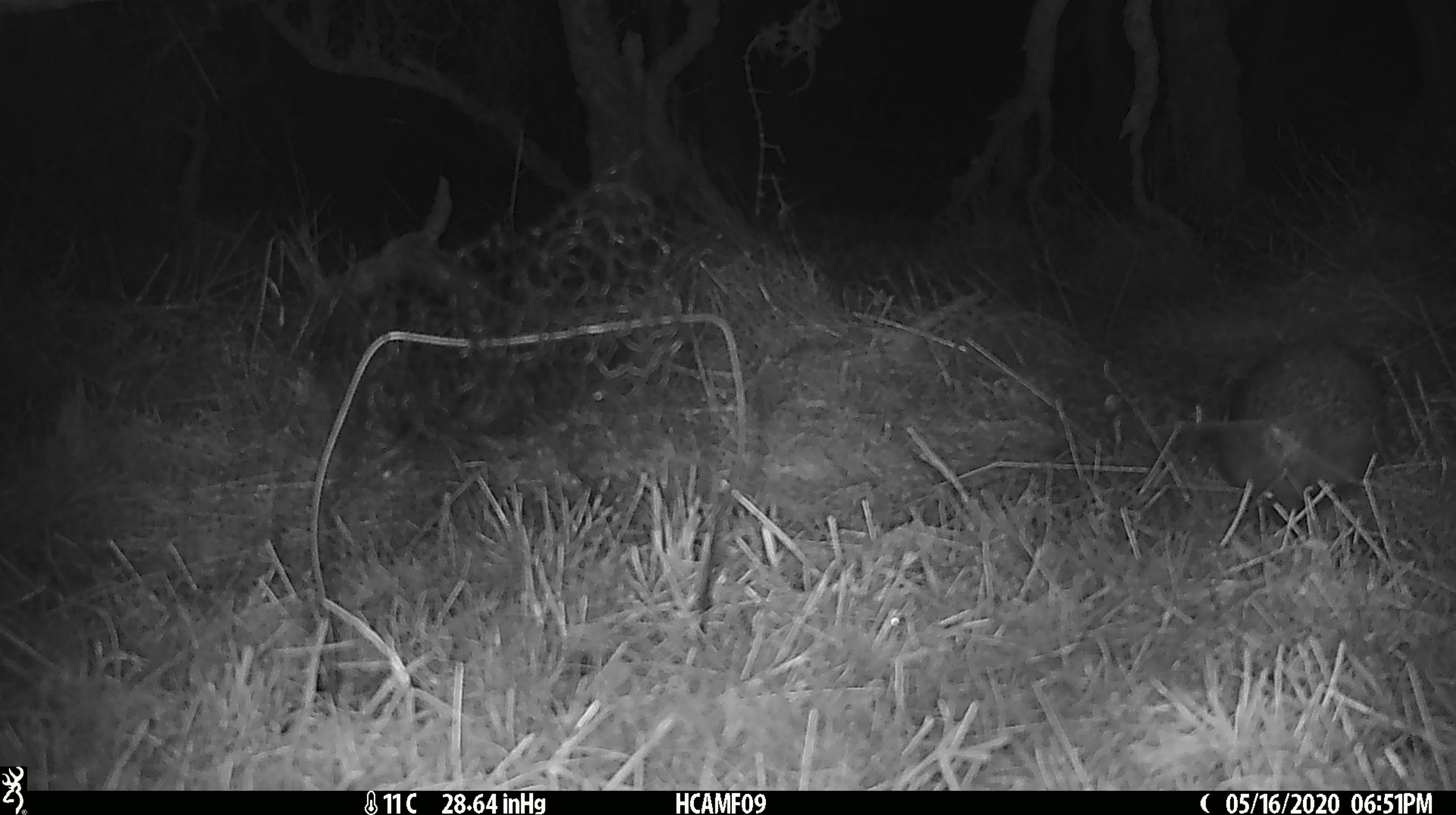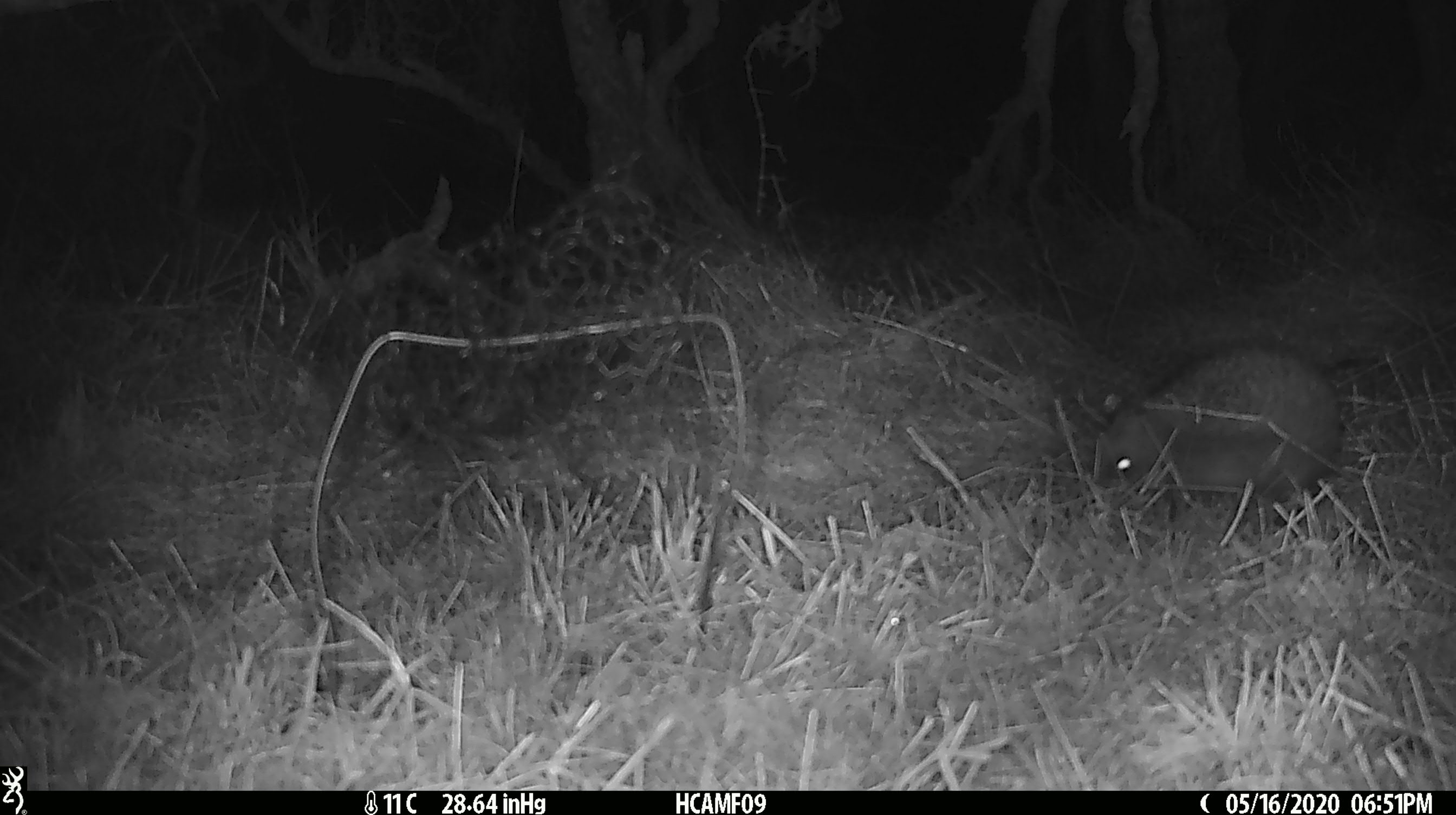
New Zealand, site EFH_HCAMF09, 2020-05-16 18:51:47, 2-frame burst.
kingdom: Animalia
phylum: Chordata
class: Mammalia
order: Eulipotyphla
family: Erinaceidae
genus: Erinaceus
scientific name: Erinaceus europaeus europaeus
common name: european hedgehog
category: hedgehog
Hedgehog (european hedgehog) (Erinaceus europaeus europaeus).